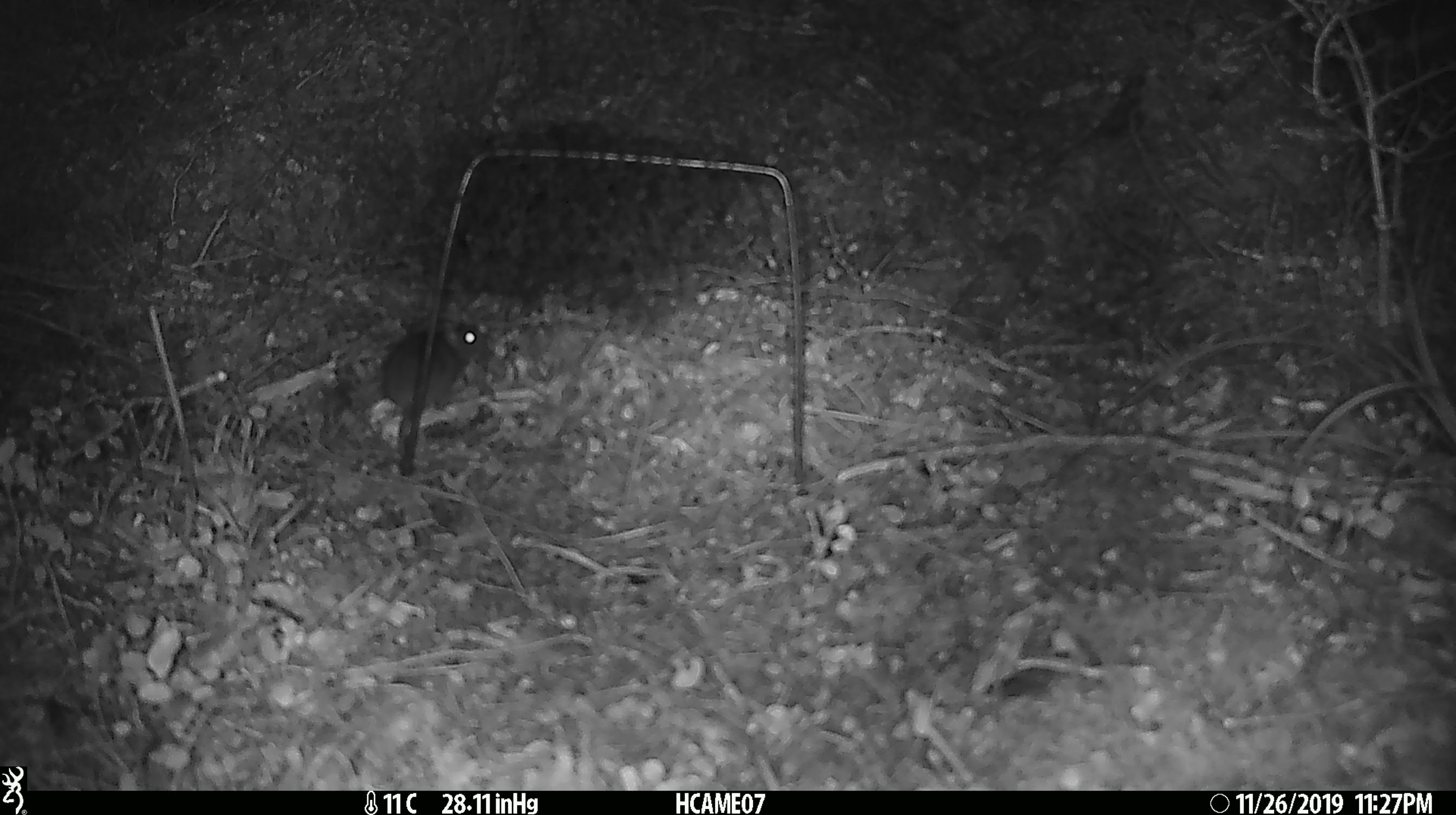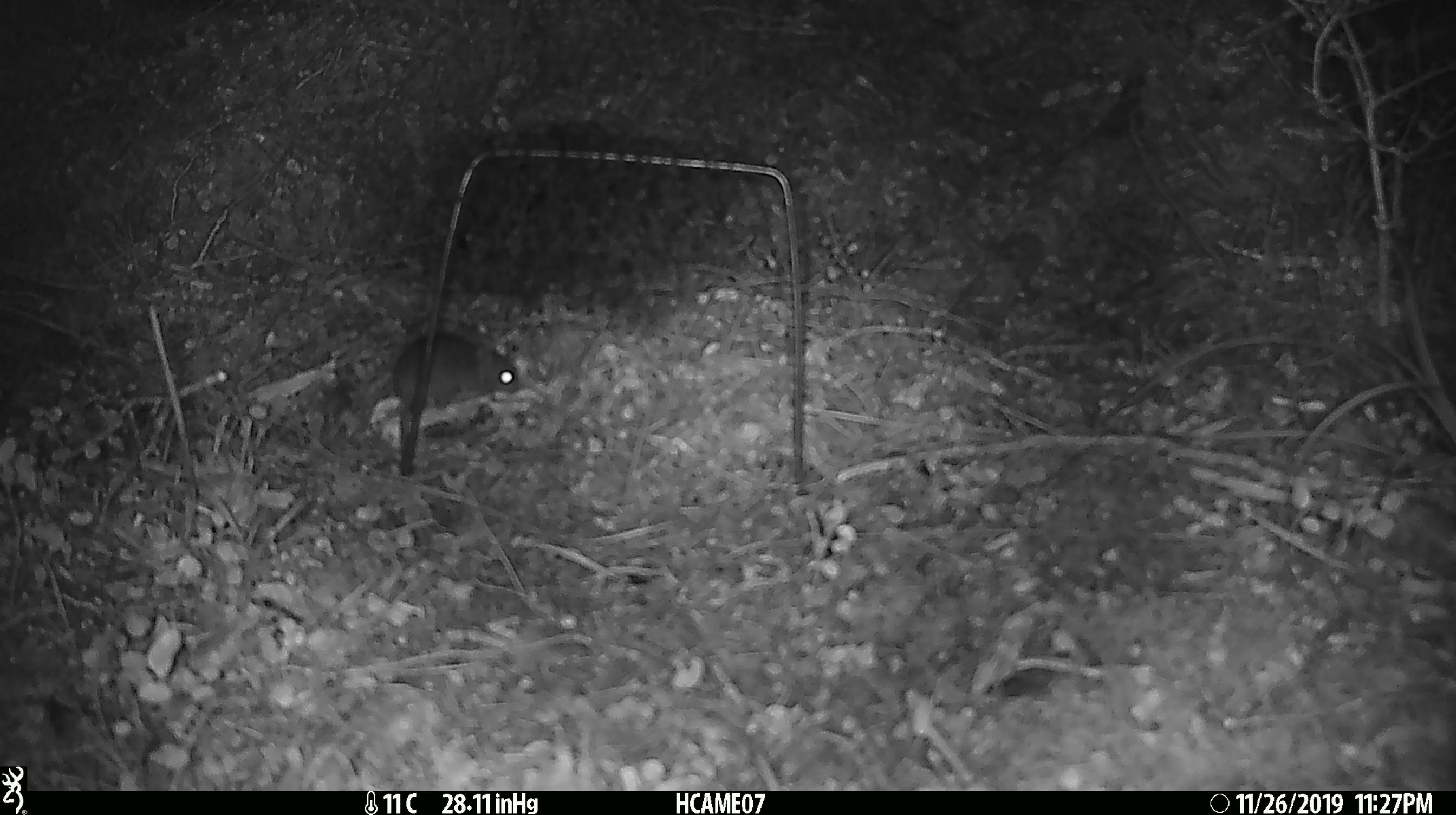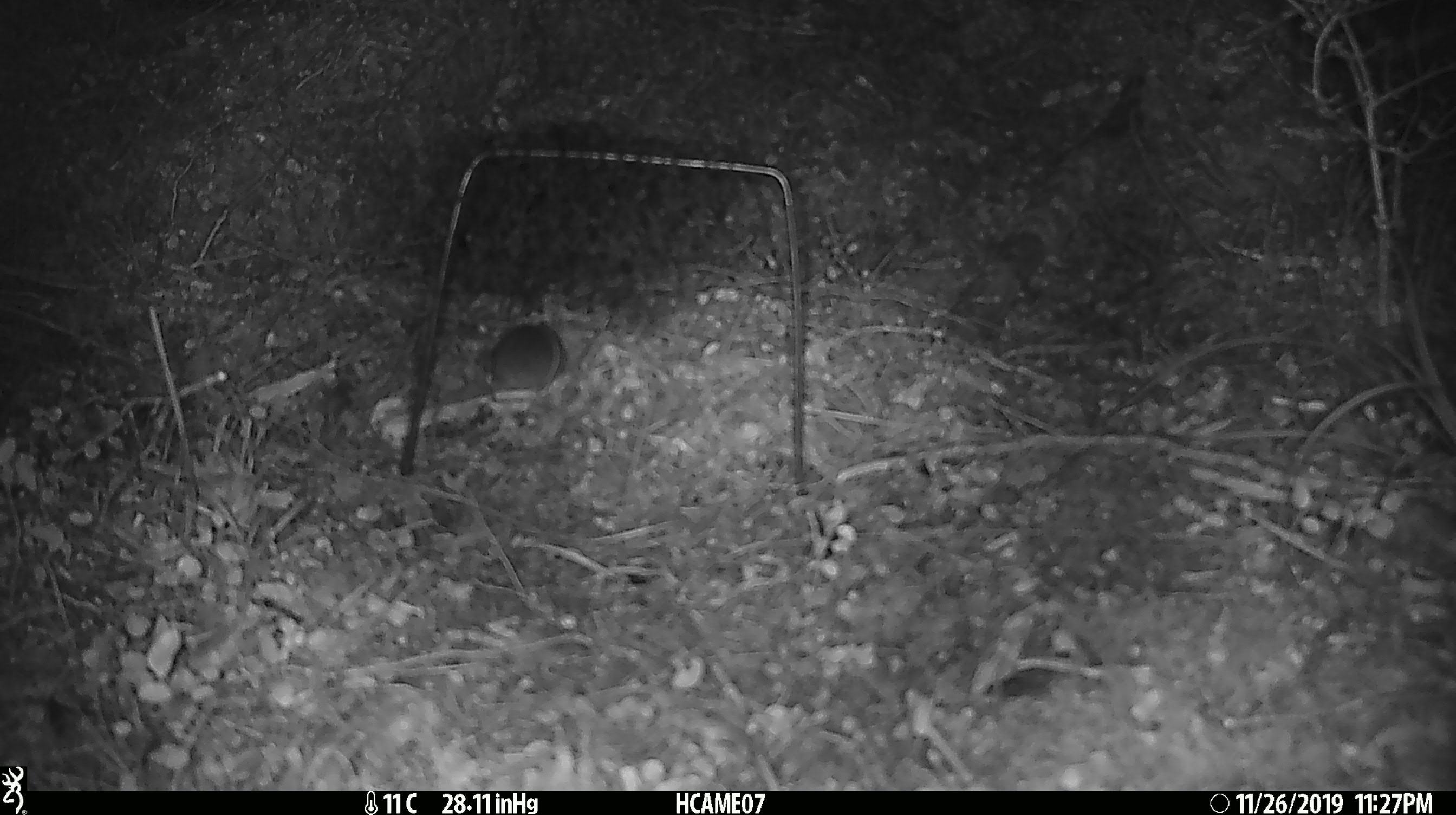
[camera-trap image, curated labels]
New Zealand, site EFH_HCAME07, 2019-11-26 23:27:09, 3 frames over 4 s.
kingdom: Animalia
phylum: Chordata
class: Mammalia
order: Rodentia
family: Muridae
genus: Mus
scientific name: Mus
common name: mouse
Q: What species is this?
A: Mouse (Mus).